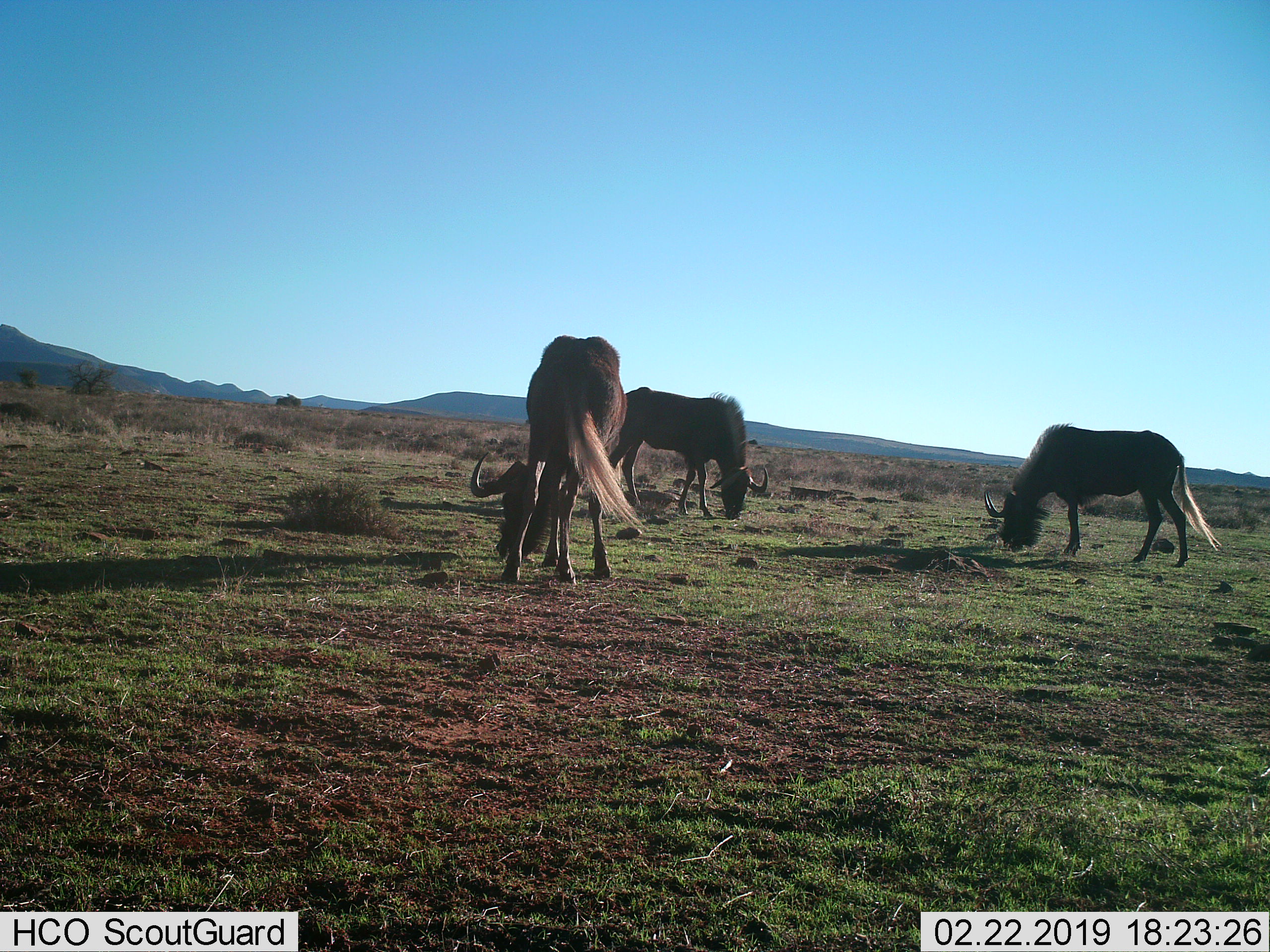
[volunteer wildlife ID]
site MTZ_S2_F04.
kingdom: Animalia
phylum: Chordata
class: Mammalia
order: Artiodactyla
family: Bovidae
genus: Connochaetes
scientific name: Connochaetes gnou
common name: black wildebeest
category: wildebeestblack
Wildebeestblack (black wildebeest) (Connochaetes gnou), count 3. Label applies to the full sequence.